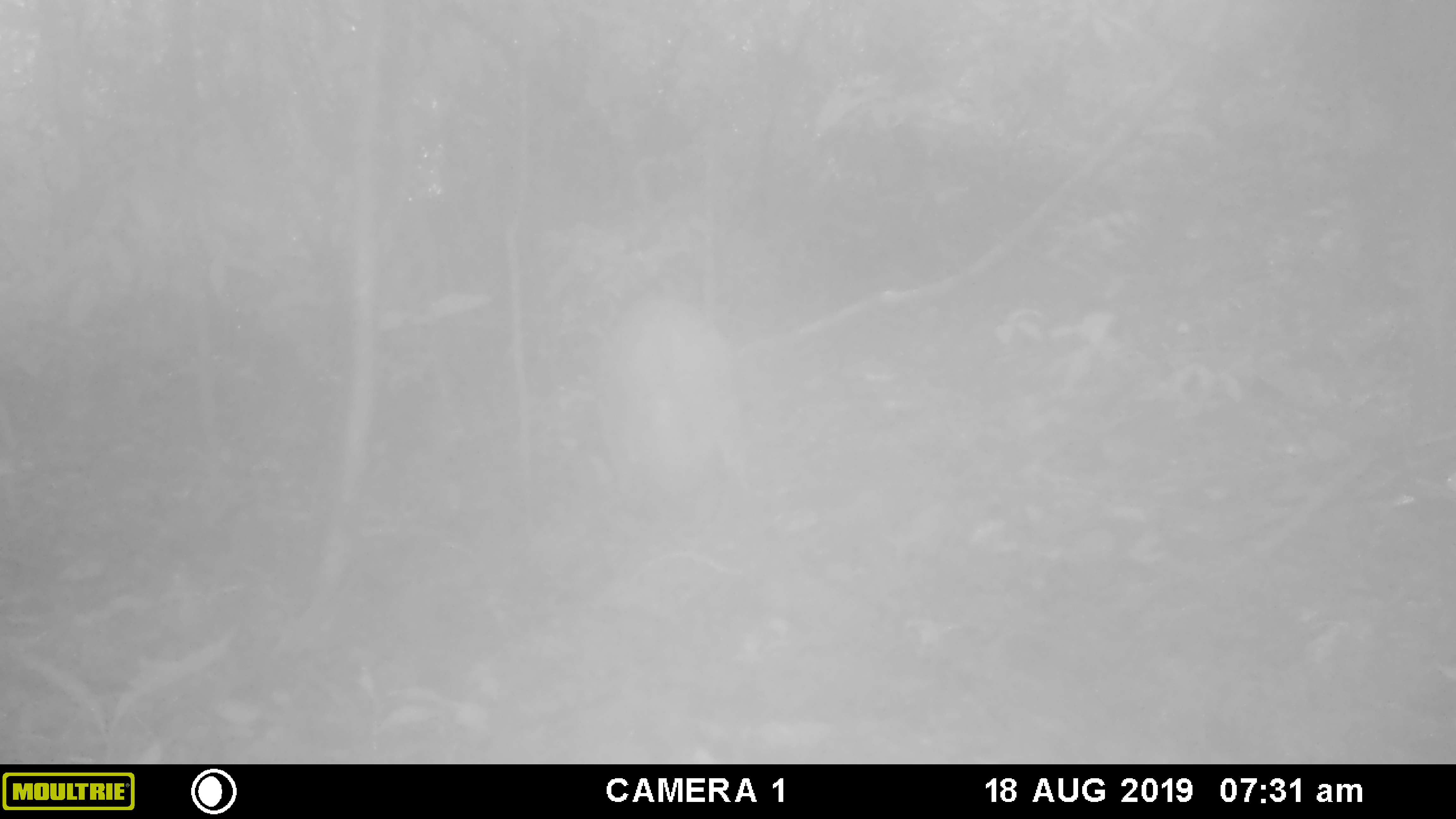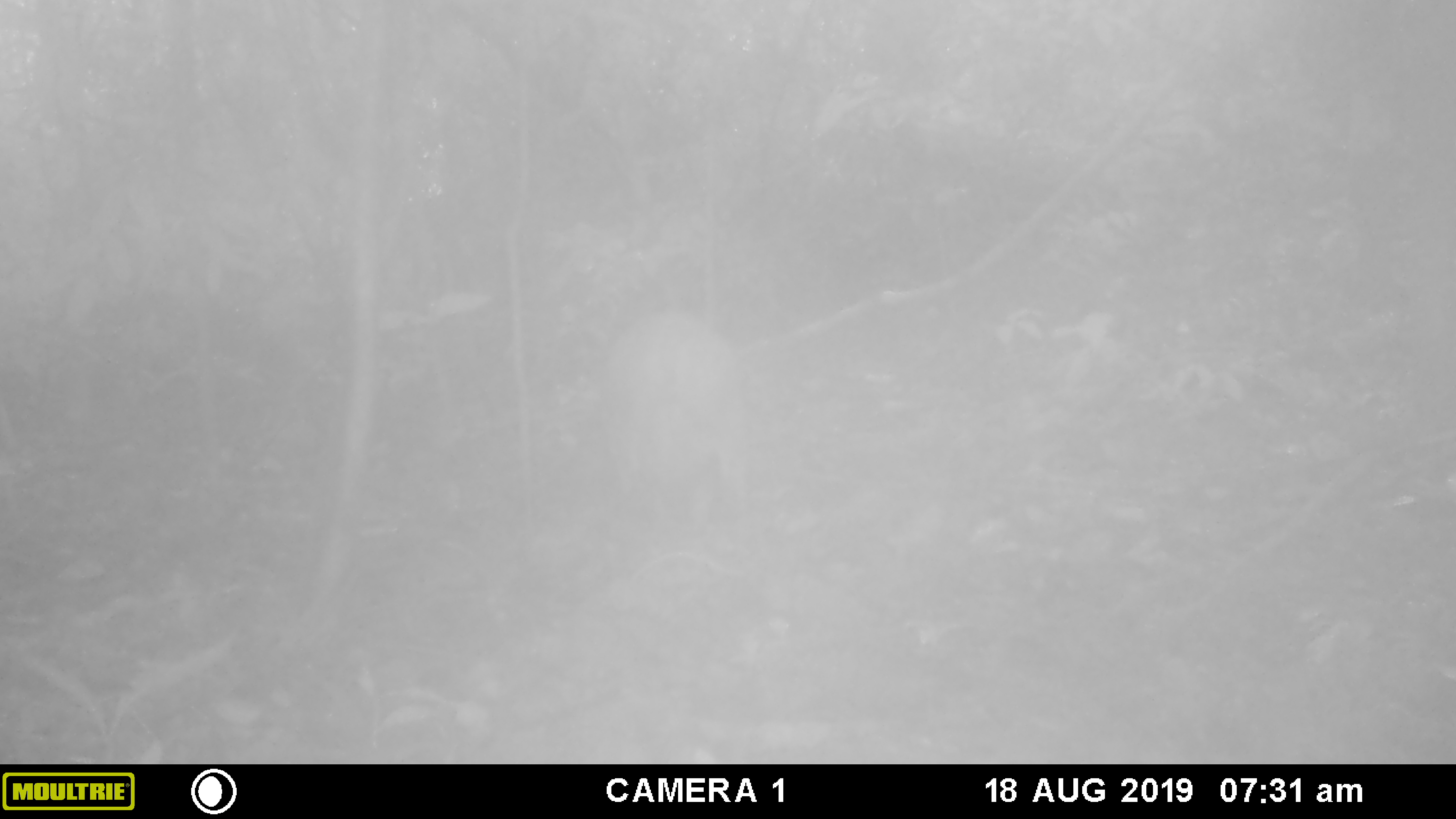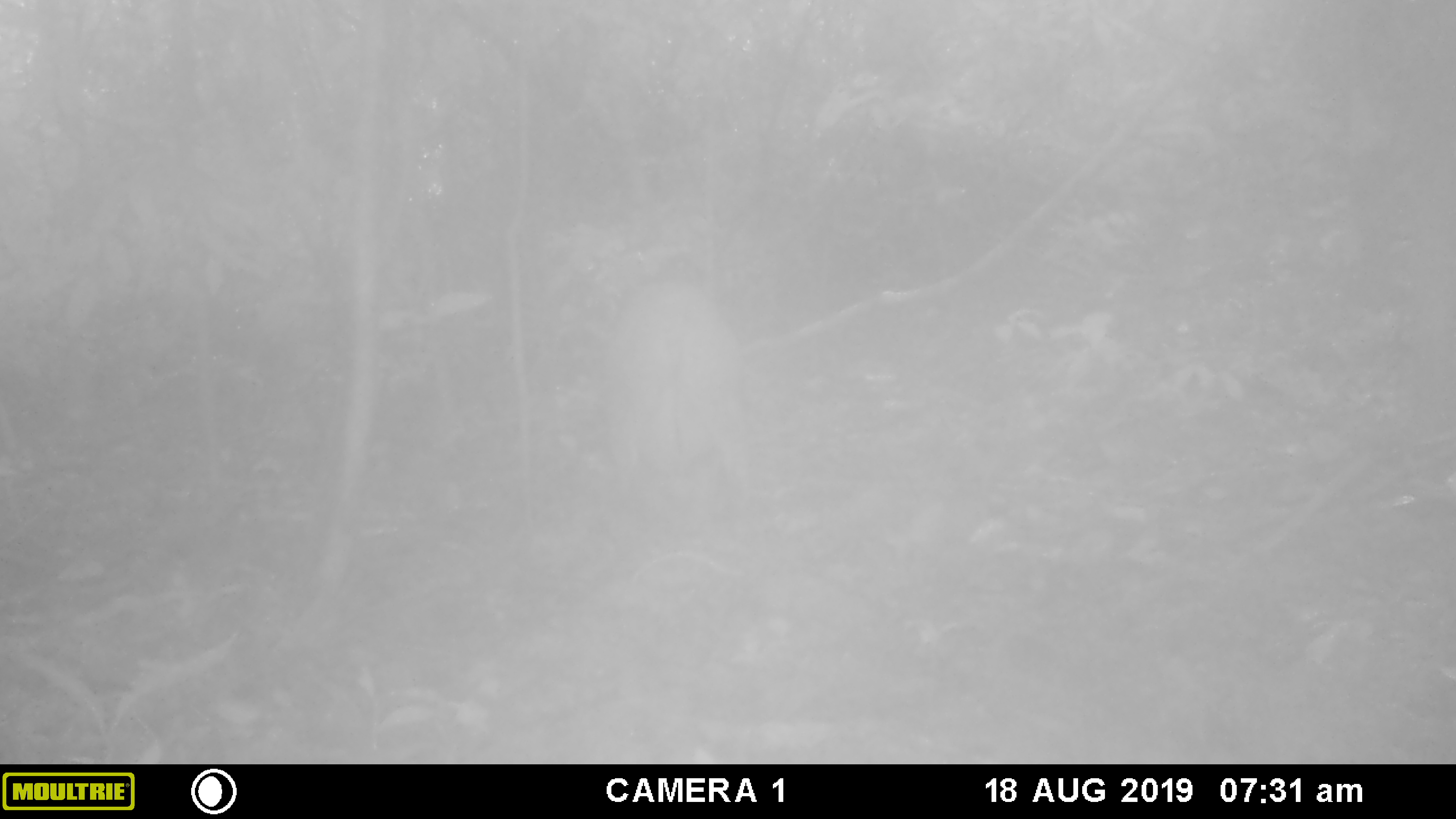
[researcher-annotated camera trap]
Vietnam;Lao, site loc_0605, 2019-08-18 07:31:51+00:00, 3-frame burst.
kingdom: Animalia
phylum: Chordata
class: Mammalia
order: Artiodactyla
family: Suidae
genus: Sus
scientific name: Sus scrofa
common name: eurasian wild pig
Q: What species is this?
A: Eurasian wild pig (Sus scrofa).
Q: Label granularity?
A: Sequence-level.